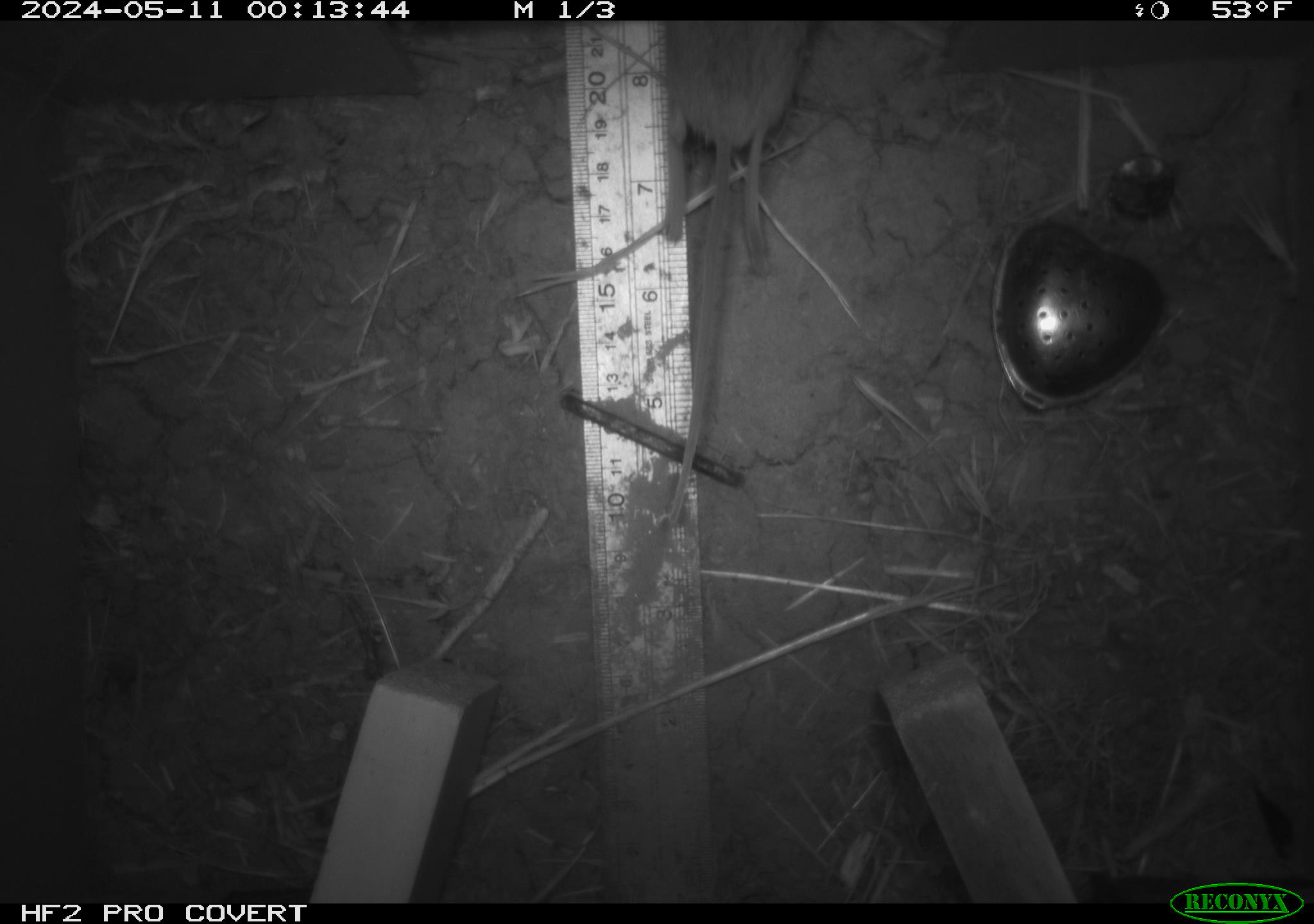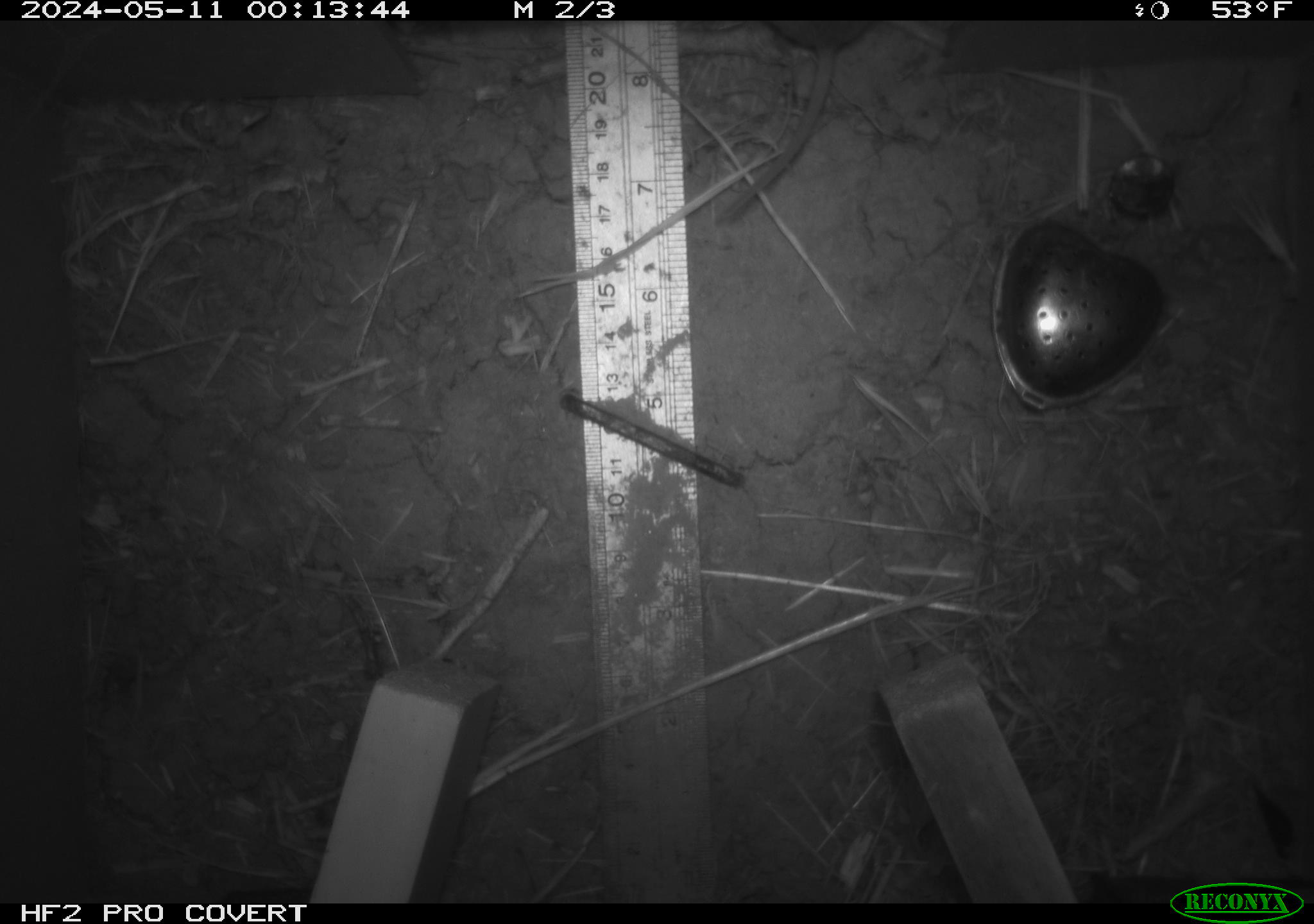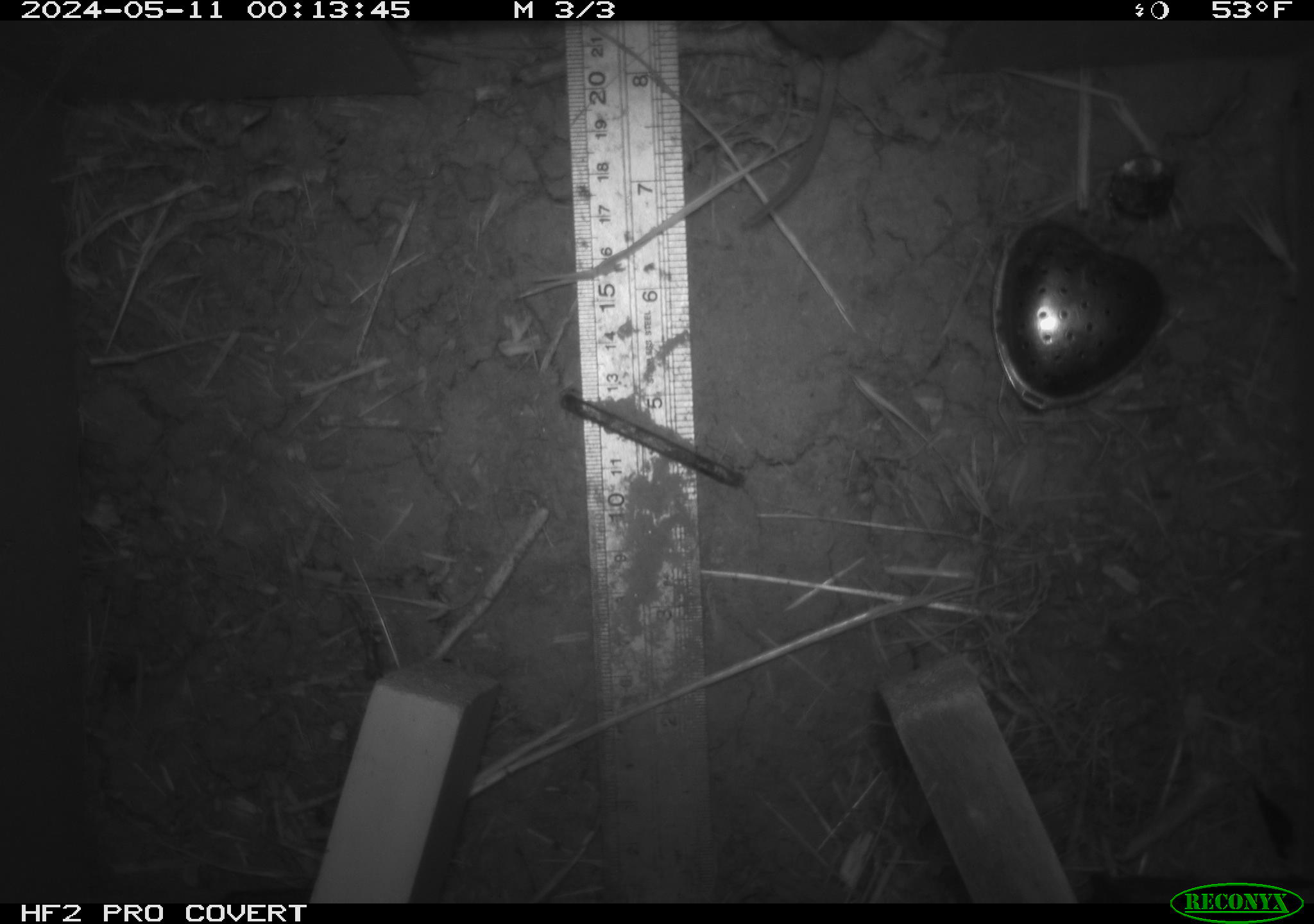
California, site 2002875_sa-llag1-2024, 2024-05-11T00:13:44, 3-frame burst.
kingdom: Animalia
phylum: Chordata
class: Mammalia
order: Rodentia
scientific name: Rodentia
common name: mouse species